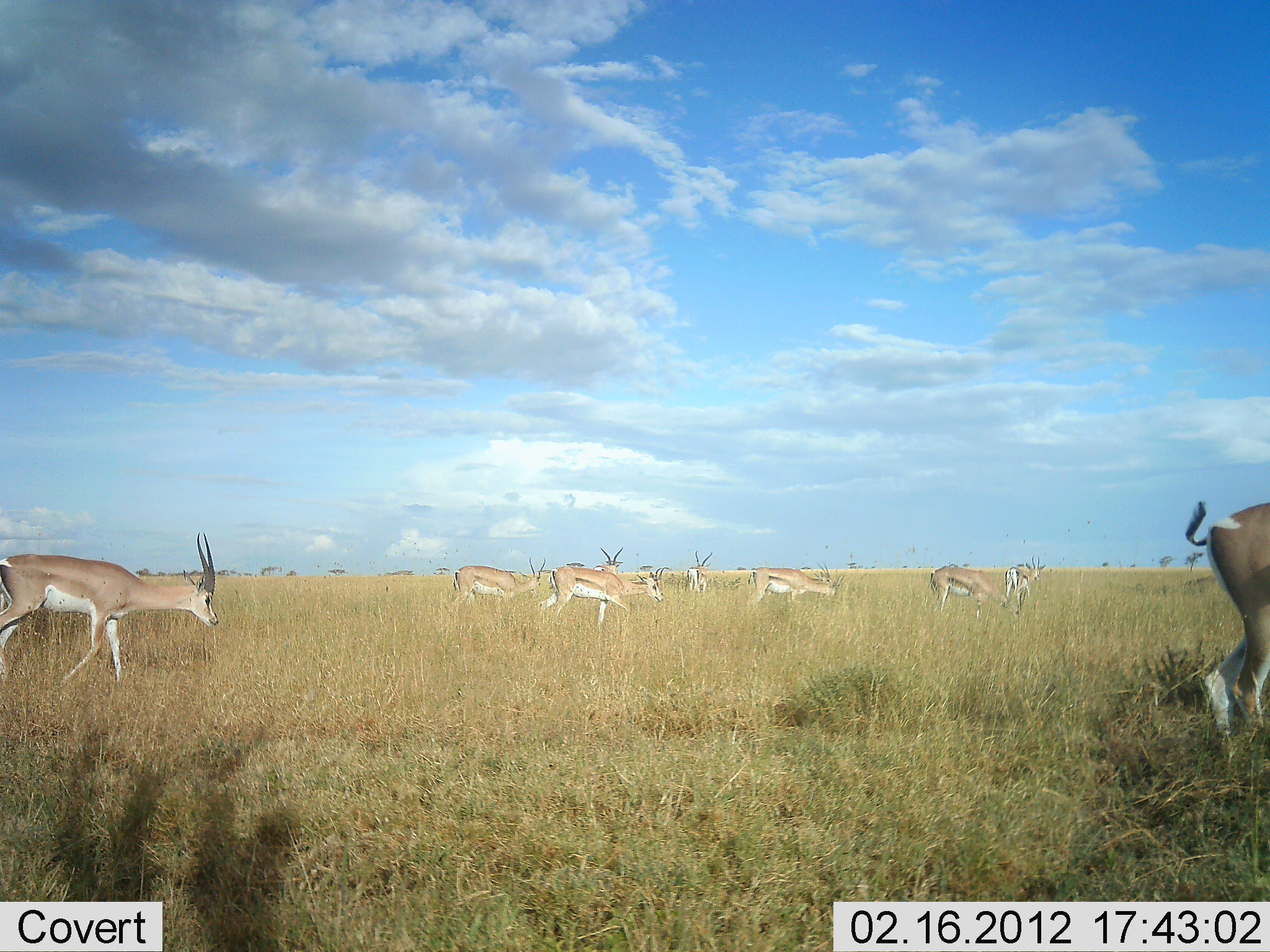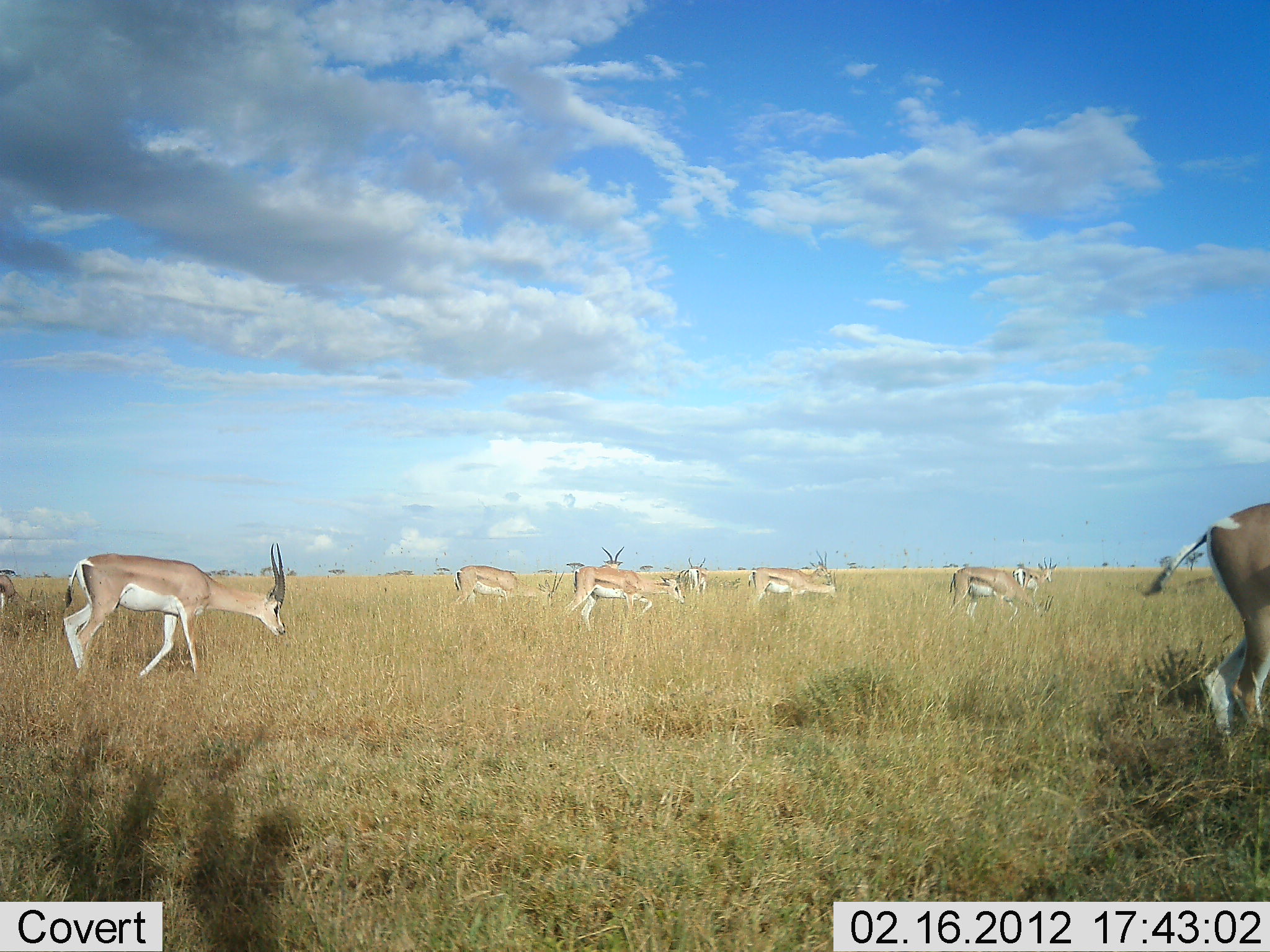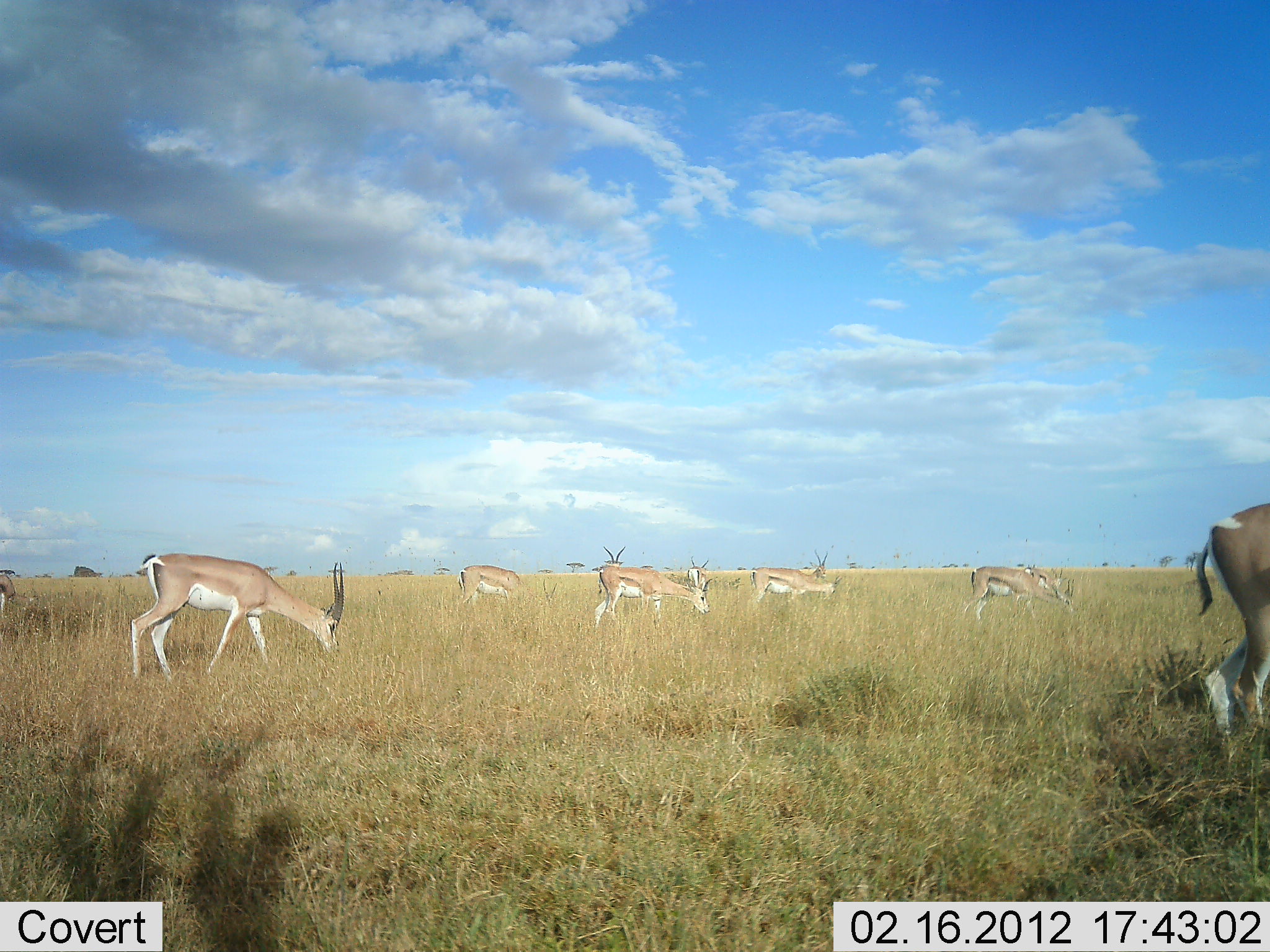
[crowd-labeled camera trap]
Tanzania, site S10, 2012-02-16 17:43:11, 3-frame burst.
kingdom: Animalia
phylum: Chordata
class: Mammalia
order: Artiodactyla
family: Bovidae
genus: Nanger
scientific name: Nanger granti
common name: grant's gazelle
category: gazellegrants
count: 9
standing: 31%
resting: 0%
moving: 75%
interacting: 6%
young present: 0%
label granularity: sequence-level